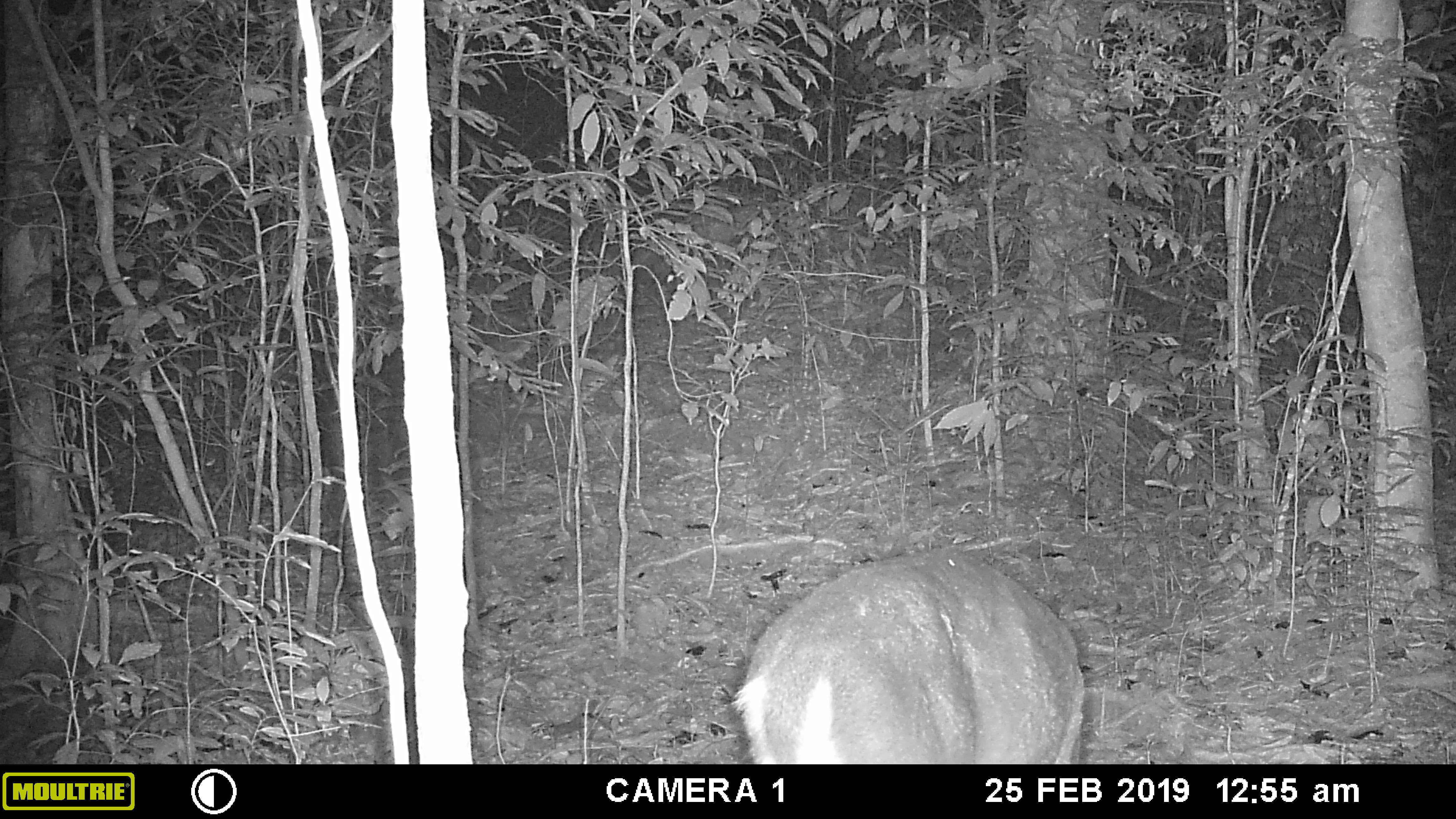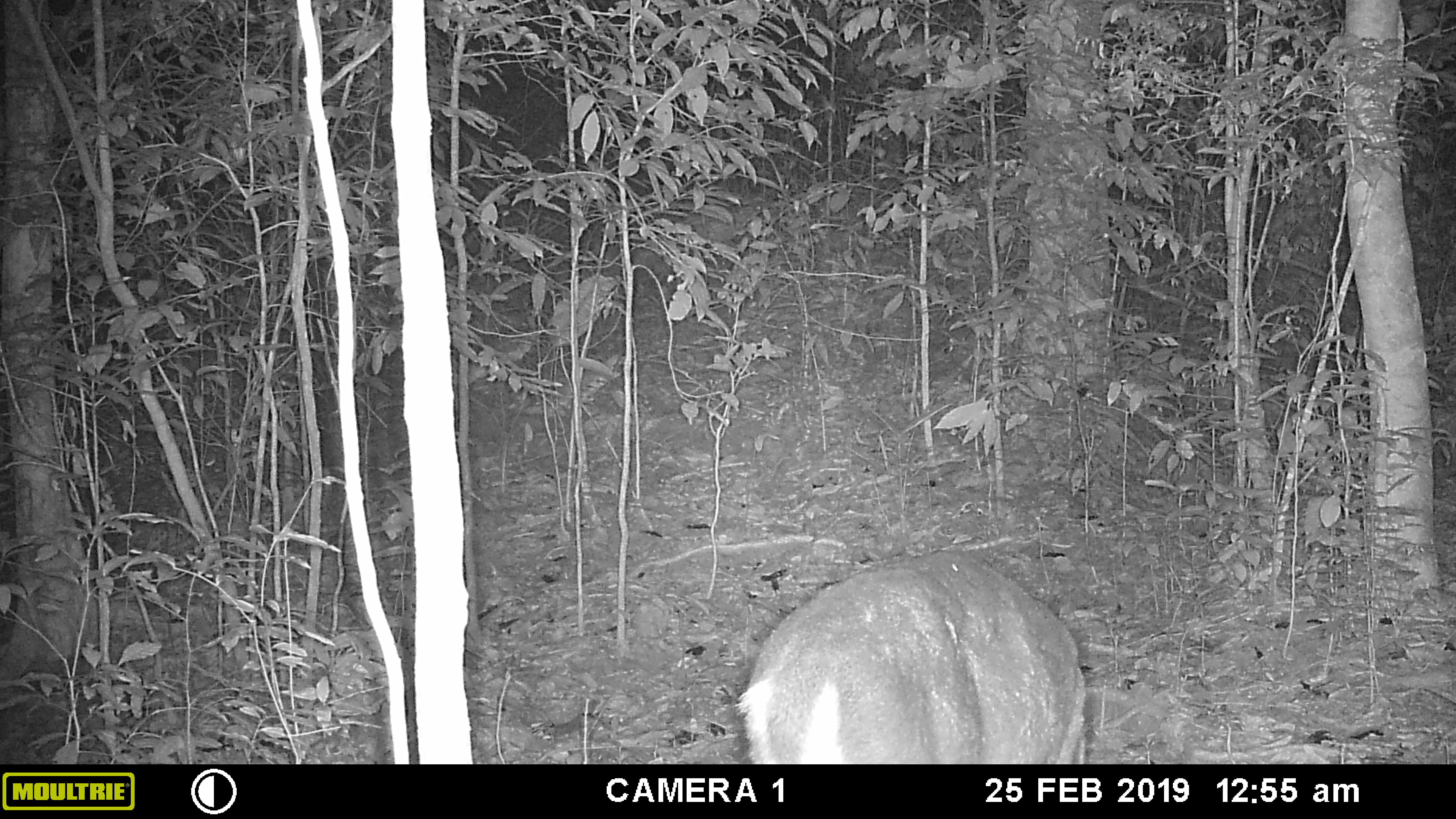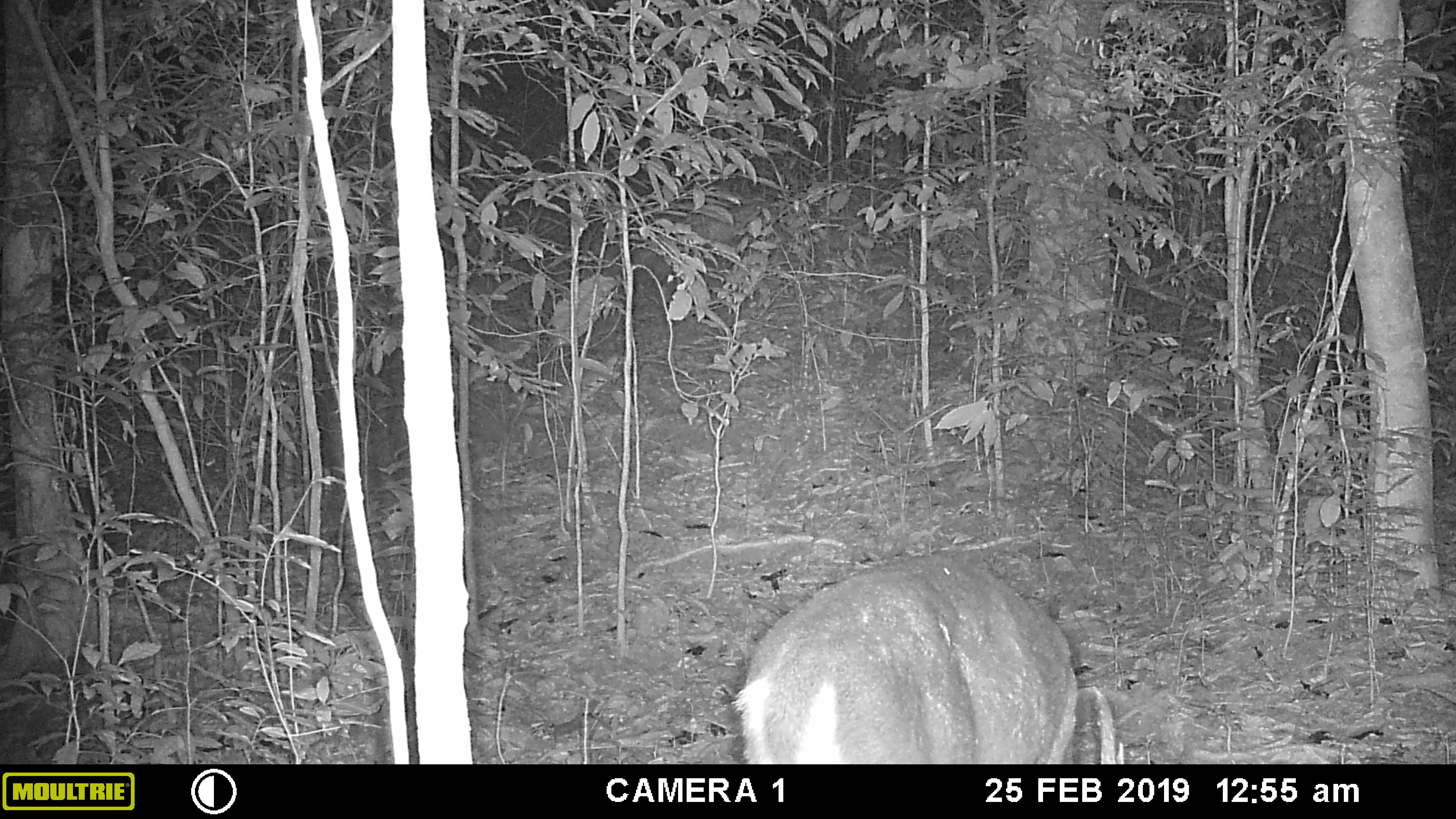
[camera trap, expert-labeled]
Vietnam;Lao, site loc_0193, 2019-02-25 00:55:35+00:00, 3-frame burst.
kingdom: Animalia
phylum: Chordata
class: Mammalia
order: Artiodactyla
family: Cervidae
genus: Muntiacus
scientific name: Muntiacus vuquangensis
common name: large-antlered muntjac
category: large antlered muntjac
Large antlered muntjac (large-antlered muntjac) (Muntiacus vuquangensis). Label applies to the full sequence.